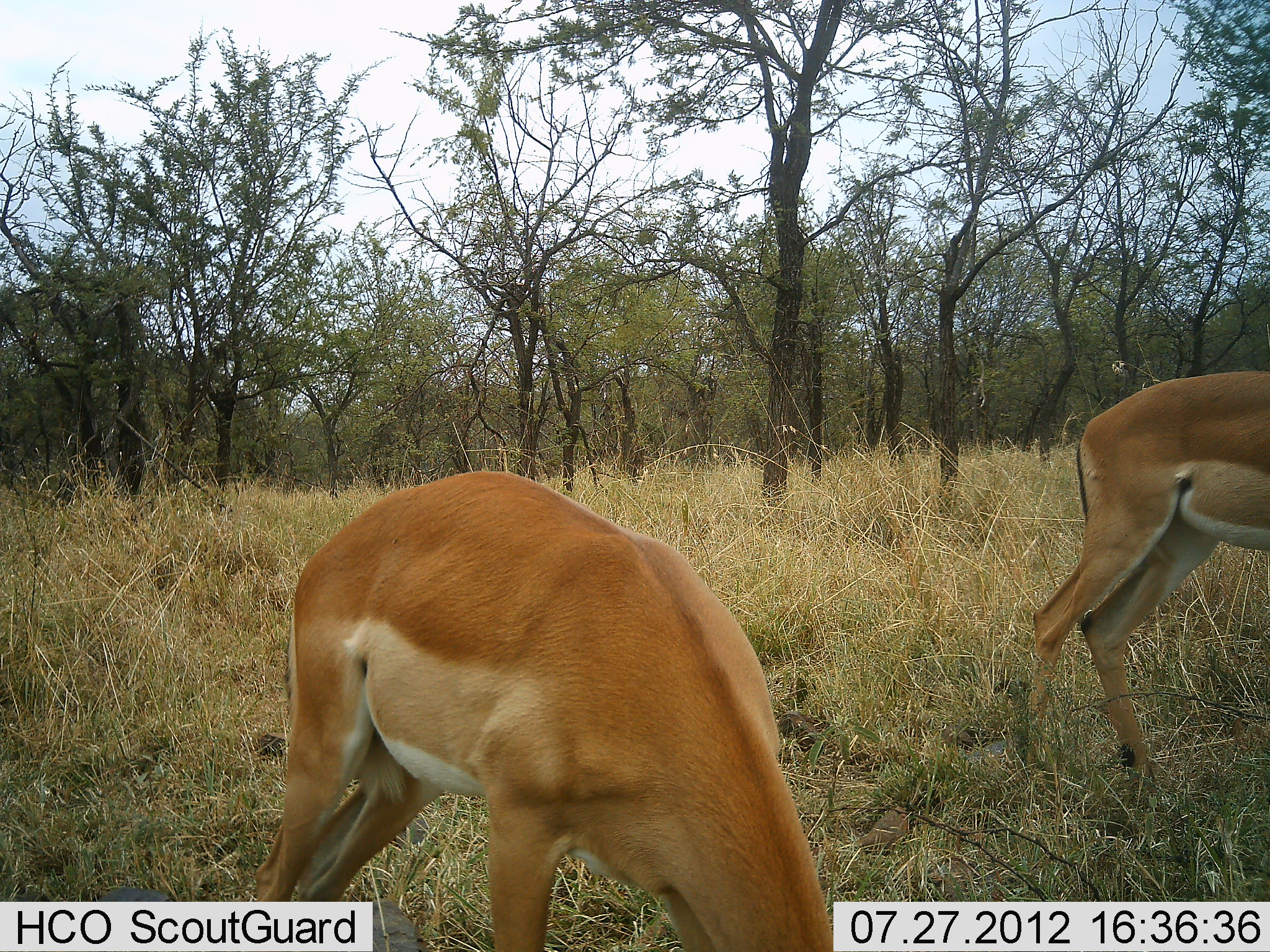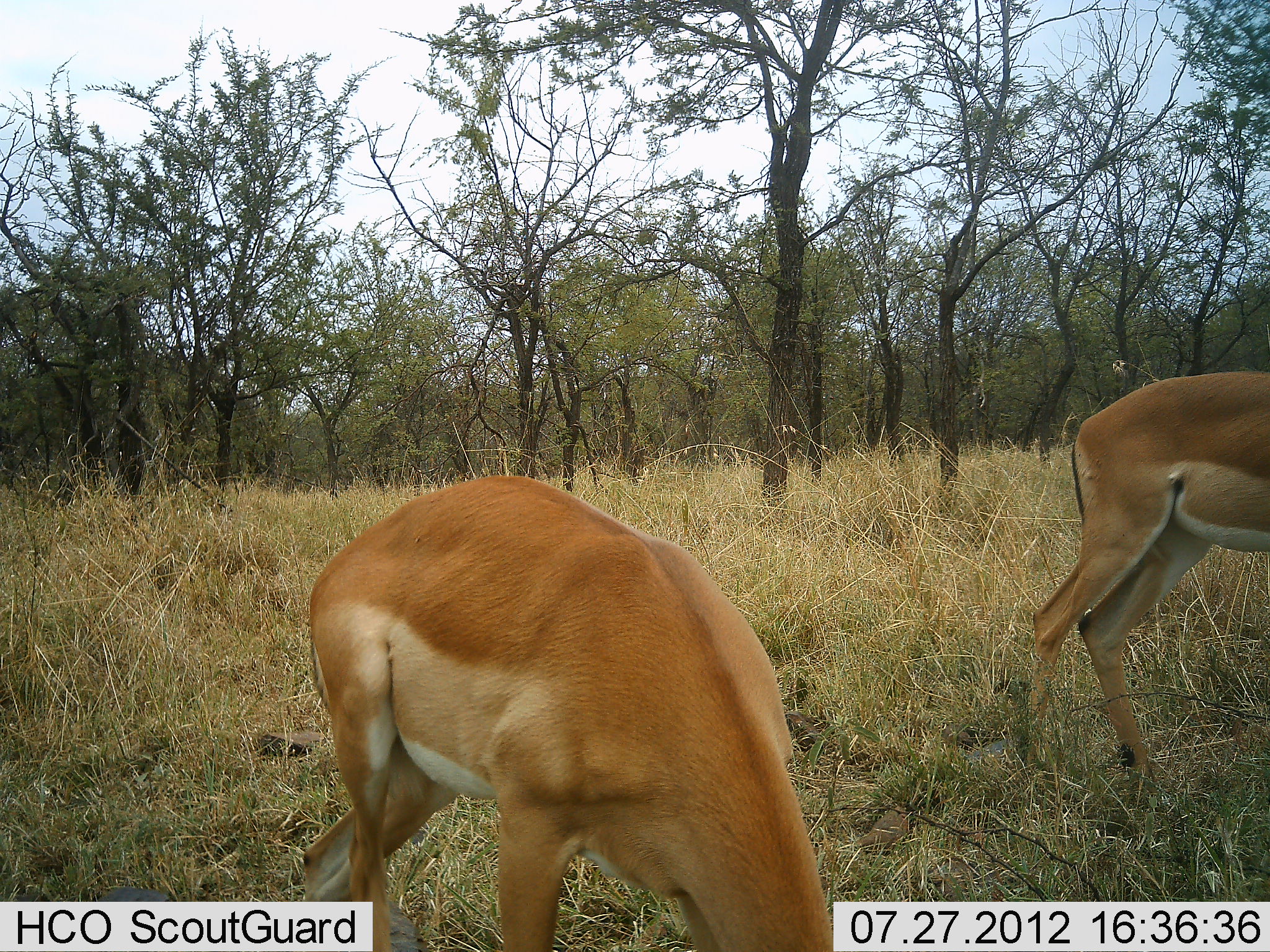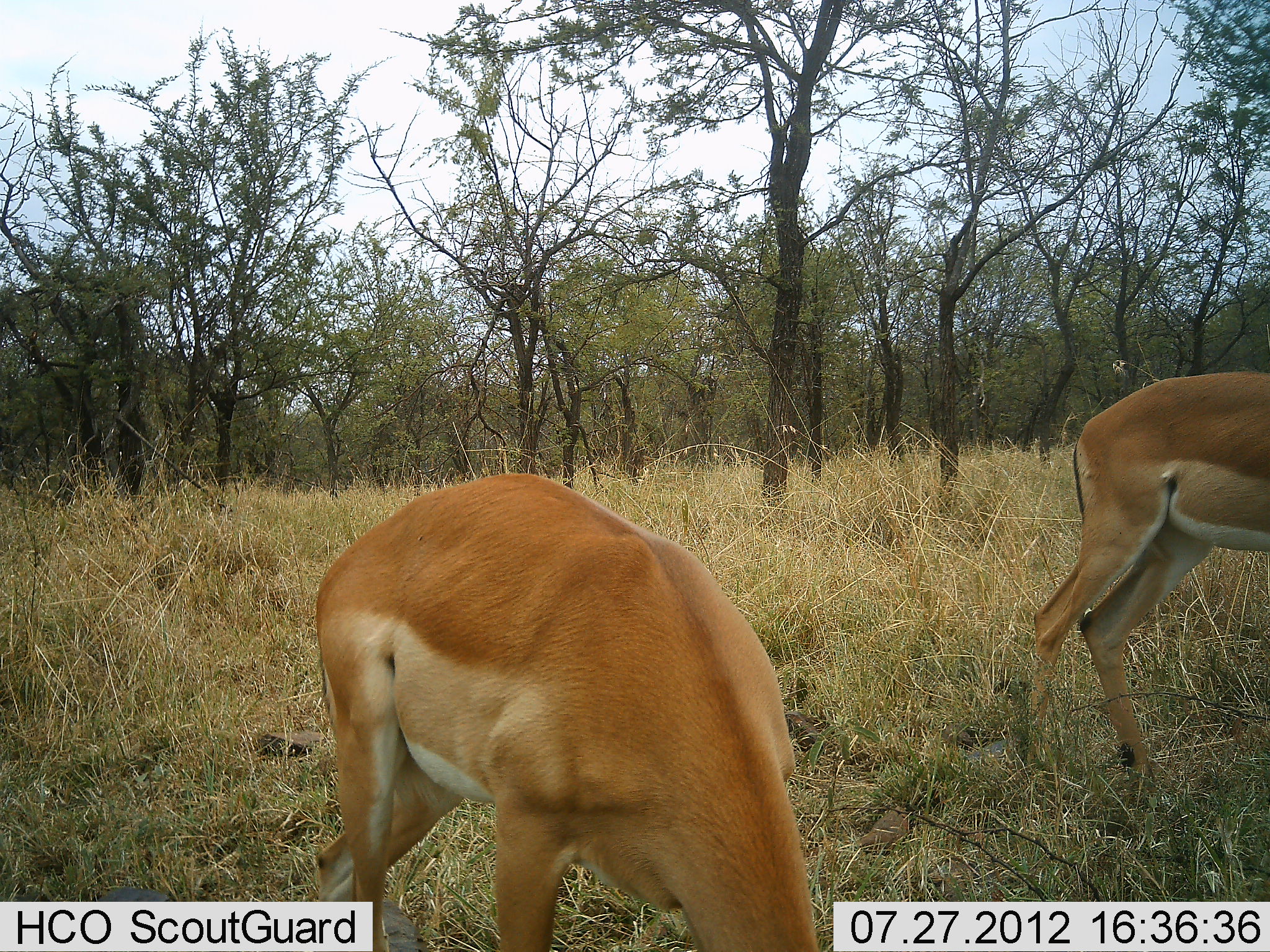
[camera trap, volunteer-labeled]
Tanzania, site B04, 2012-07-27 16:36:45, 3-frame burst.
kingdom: Animalia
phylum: Chordata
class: Mammalia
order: Artiodactyla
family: Bovidae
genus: Aepyceros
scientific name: Aepyceros melampus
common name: impala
Impala (Aepyceros melampus), count 2. Behavior (volunteer vote fractions): standing 40%, resting 0%, moving 10%, interacting 0%. Young present (vote fraction): 0%. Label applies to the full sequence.